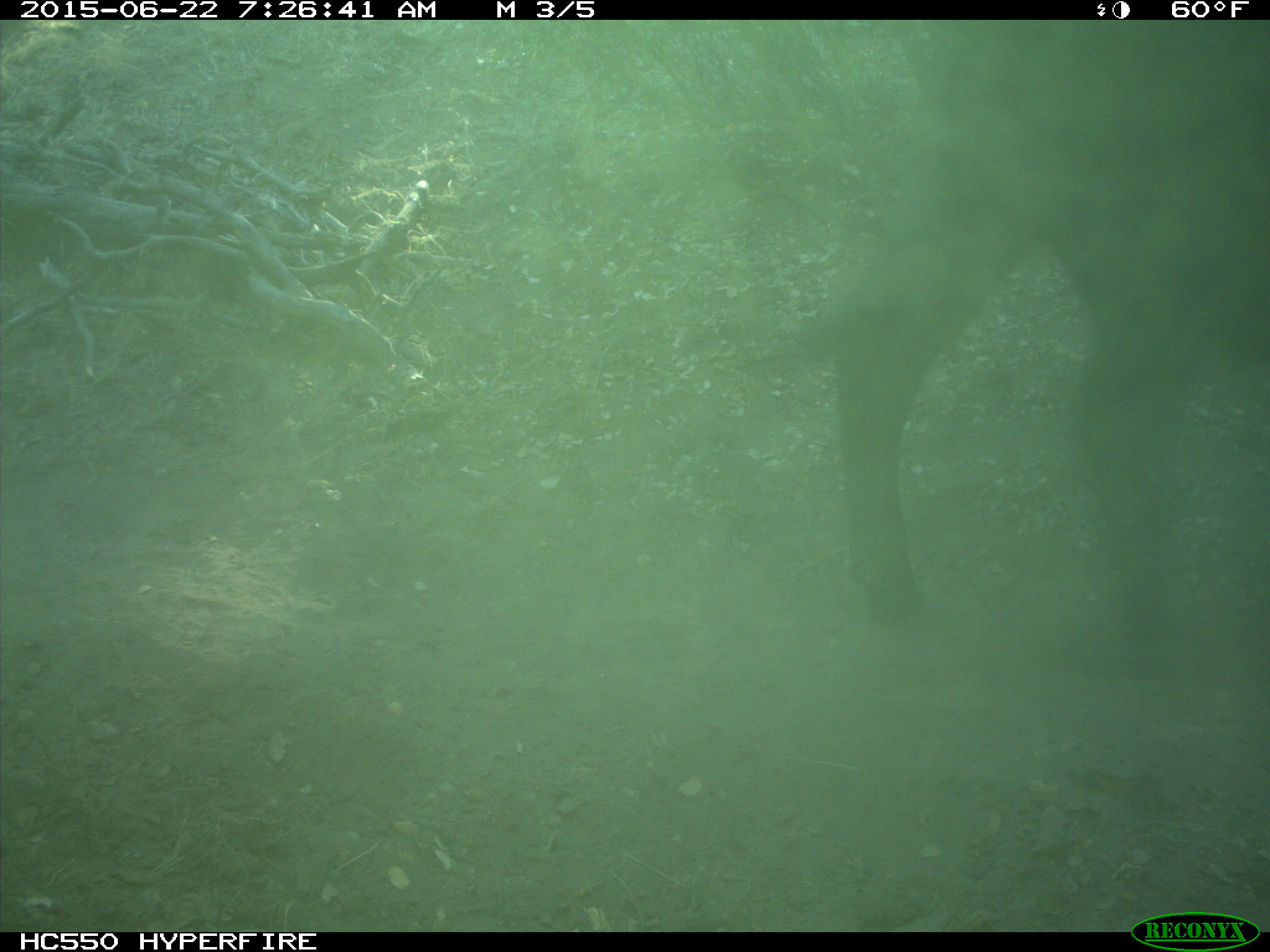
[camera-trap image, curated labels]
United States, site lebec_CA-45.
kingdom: Animalia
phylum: Chordata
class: Mammalia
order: Artiodactyla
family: Bovidae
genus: Bos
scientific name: Bos taurus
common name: domestic cow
Bos taurus (domestic cow).